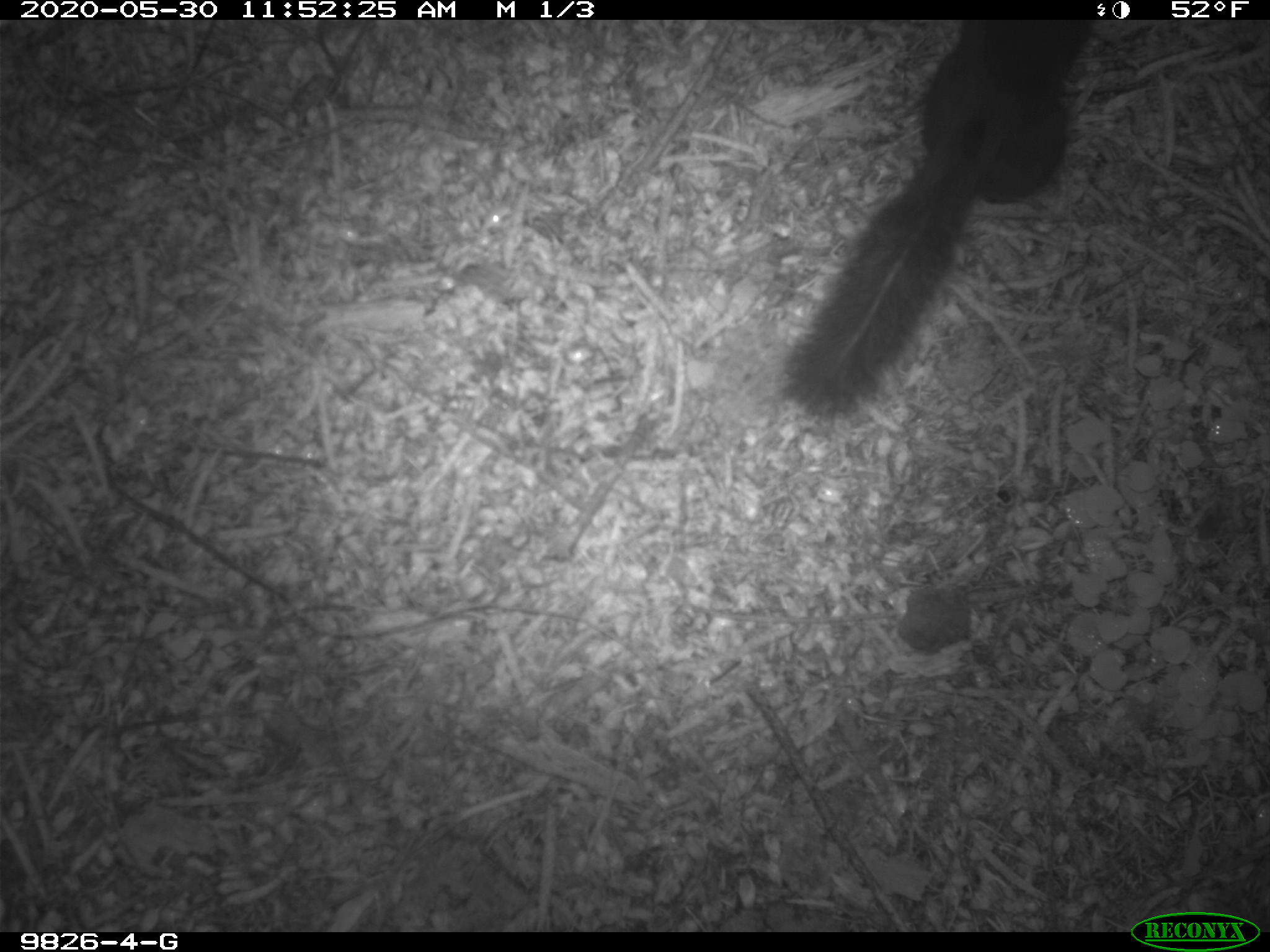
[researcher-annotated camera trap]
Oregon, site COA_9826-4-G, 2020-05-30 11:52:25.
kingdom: Animalia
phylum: Chordata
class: Mammalia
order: Rodentia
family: Sciuridae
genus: Tamiasciurus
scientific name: Tamiasciurus douglasii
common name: douglas squirrel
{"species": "douglas squirrel (Tamiasciurus douglasii)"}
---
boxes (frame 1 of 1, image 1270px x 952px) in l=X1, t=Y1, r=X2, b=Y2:
douglas squirrel: l=783, t=20, r=1094, b=414